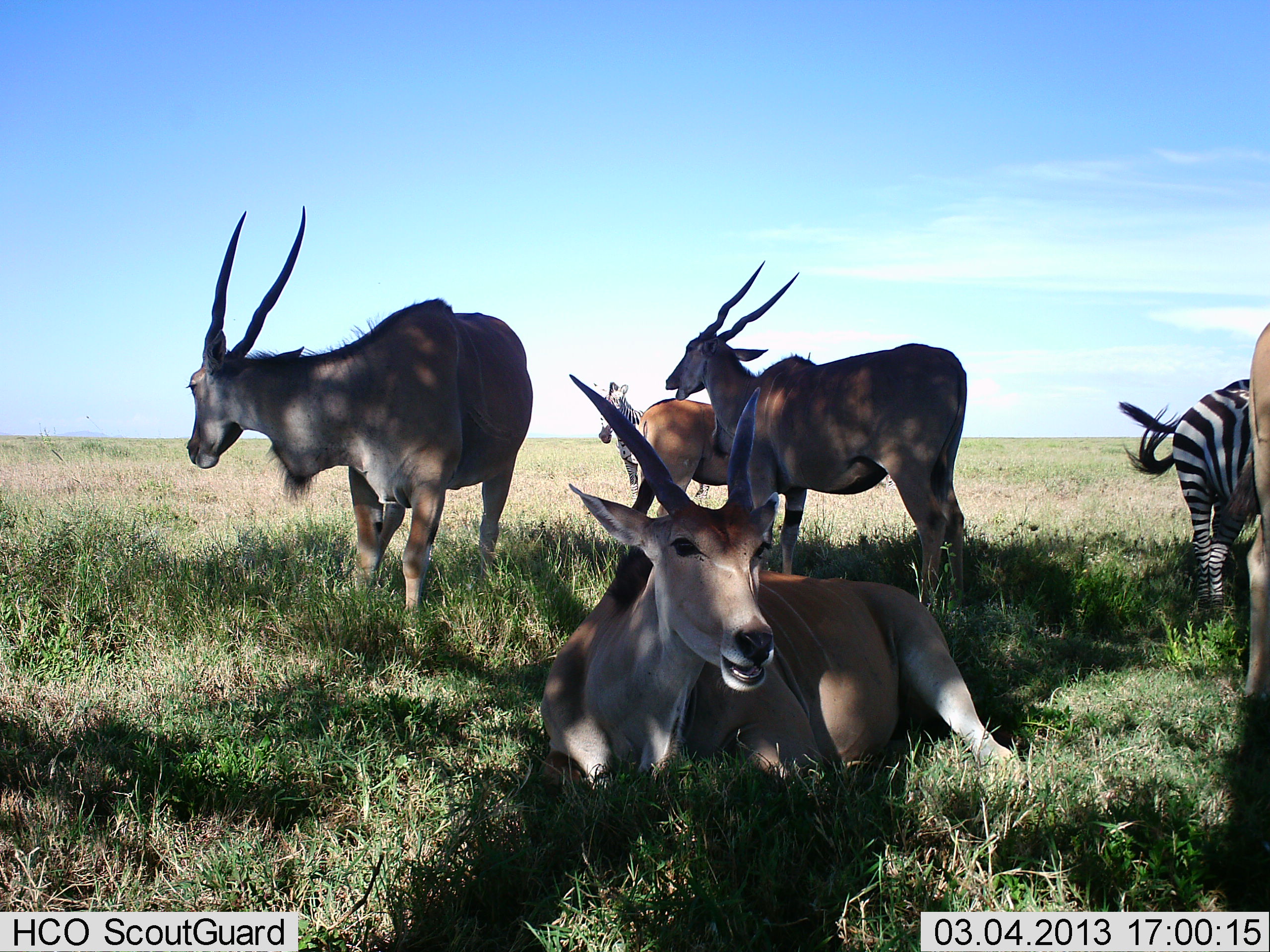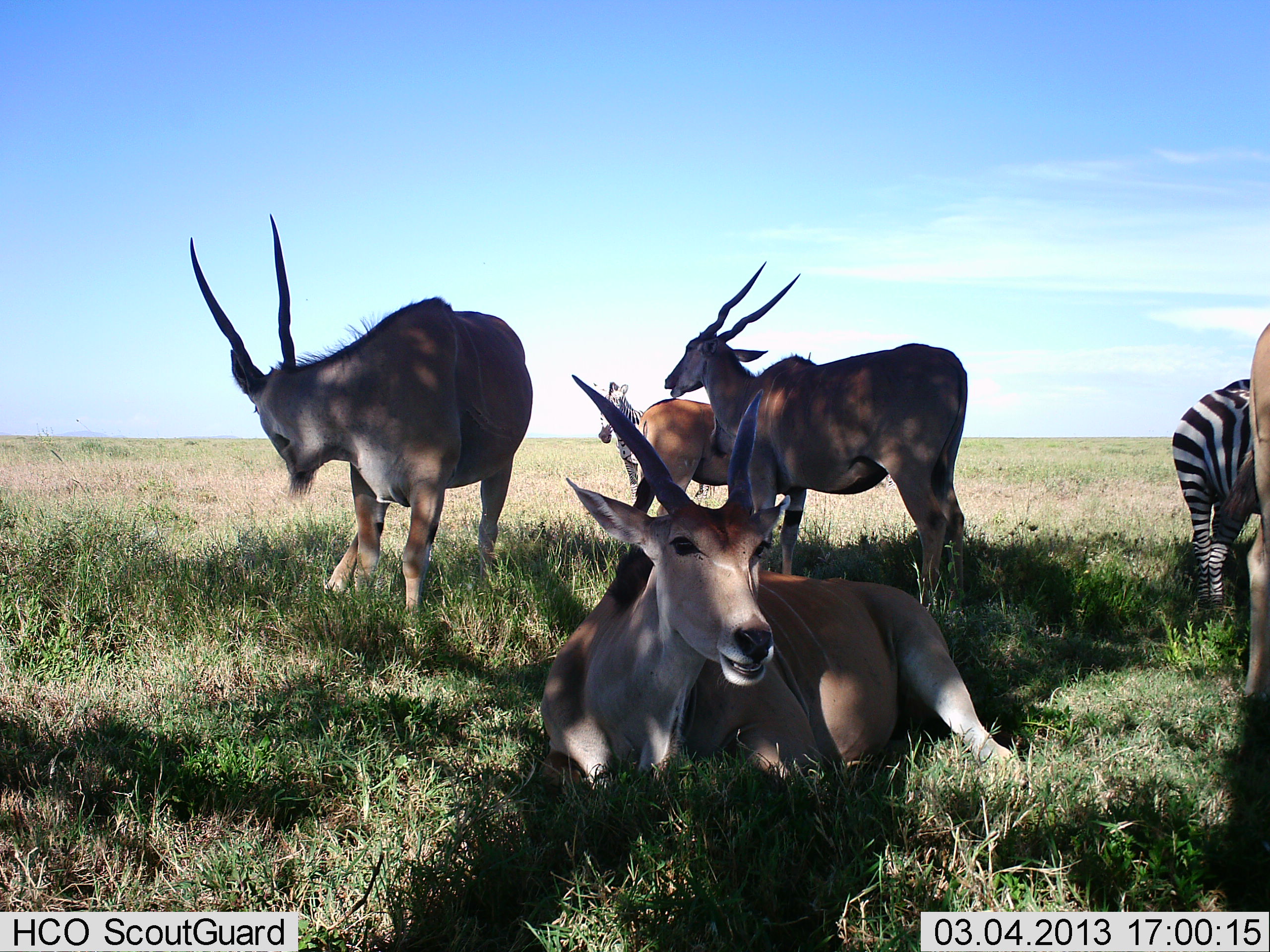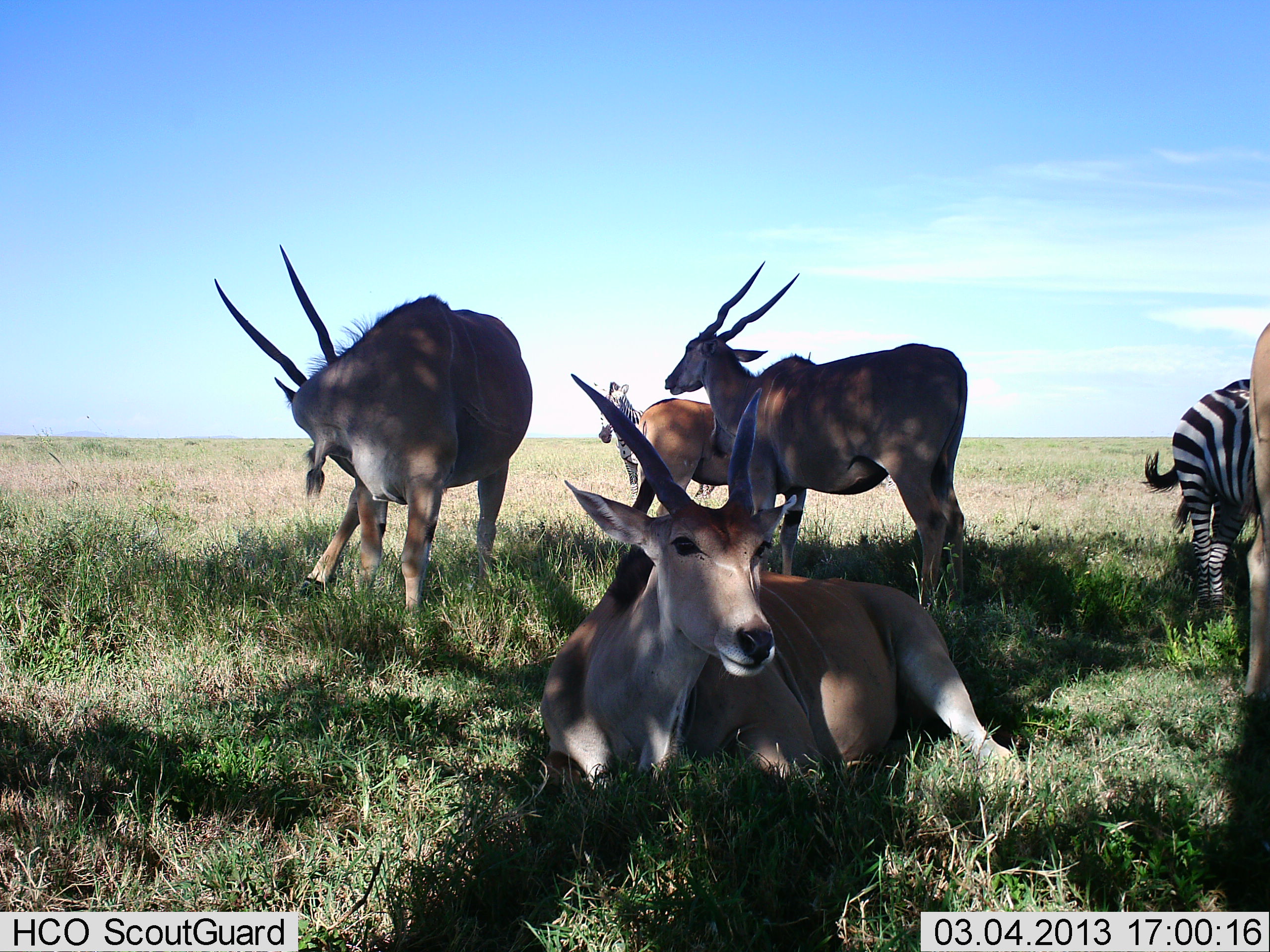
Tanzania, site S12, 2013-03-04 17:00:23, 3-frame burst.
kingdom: Animalia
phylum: Chordata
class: Mammalia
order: Artiodactyla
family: Bovidae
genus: Tragelaphus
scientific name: Tragelaphus oryx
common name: eland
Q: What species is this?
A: Eland (Tragelaphus oryx).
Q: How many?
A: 5.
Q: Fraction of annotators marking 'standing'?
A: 88%.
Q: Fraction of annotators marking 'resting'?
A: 100%.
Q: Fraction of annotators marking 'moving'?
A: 0%.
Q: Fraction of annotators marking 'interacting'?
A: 0%.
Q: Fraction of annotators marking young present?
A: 0%.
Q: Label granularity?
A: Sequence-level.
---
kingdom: Animalia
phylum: Chordata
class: Mammalia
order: Perissodactyla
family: Equidae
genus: Equus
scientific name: Equus quagga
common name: plains zebra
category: zebra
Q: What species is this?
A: Zebra (plains zebra) (Equus quagga).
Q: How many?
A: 2.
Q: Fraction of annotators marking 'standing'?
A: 100%.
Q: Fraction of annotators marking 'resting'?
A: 0%.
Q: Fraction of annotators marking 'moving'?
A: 0%.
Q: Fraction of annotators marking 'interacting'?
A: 0%.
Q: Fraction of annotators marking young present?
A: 0%.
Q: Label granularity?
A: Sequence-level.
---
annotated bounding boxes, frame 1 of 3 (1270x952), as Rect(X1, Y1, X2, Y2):
animal: Rect(534, 370, 1036, 808); Rect(175, 196, 540, 618); Rect(667, 266, 978, 589); Rect(1118, 379, 1260, 615); Rect(1225, 318, 1270, 710); Rect(629, 397, 736, 500); Rect(595, 383, 650, 503)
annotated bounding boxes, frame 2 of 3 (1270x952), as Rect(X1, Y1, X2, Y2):
animal: Rect(538, 369, 1025, 800); Rect(186, 207, 536, 620); Rect(669, 259, 974, 594); Rect(1172, 376, 1254, 611); Rect(636, 397, 747, 508); Rect(1246, 321, 1270, 708); Rect(600, 376, 657, 489)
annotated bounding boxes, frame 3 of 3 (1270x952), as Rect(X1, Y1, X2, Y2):
animal: Rect(536, 479, 1027, 798); Rect(206, 242, 535, 620); Rect(661, 260, 974, 611); Rect(1140, 377, 1270, 617); Rect(636, 398, 745, 518); Rect(1241, 326, 1270, 706); Rect(597, 380, 644, 488)